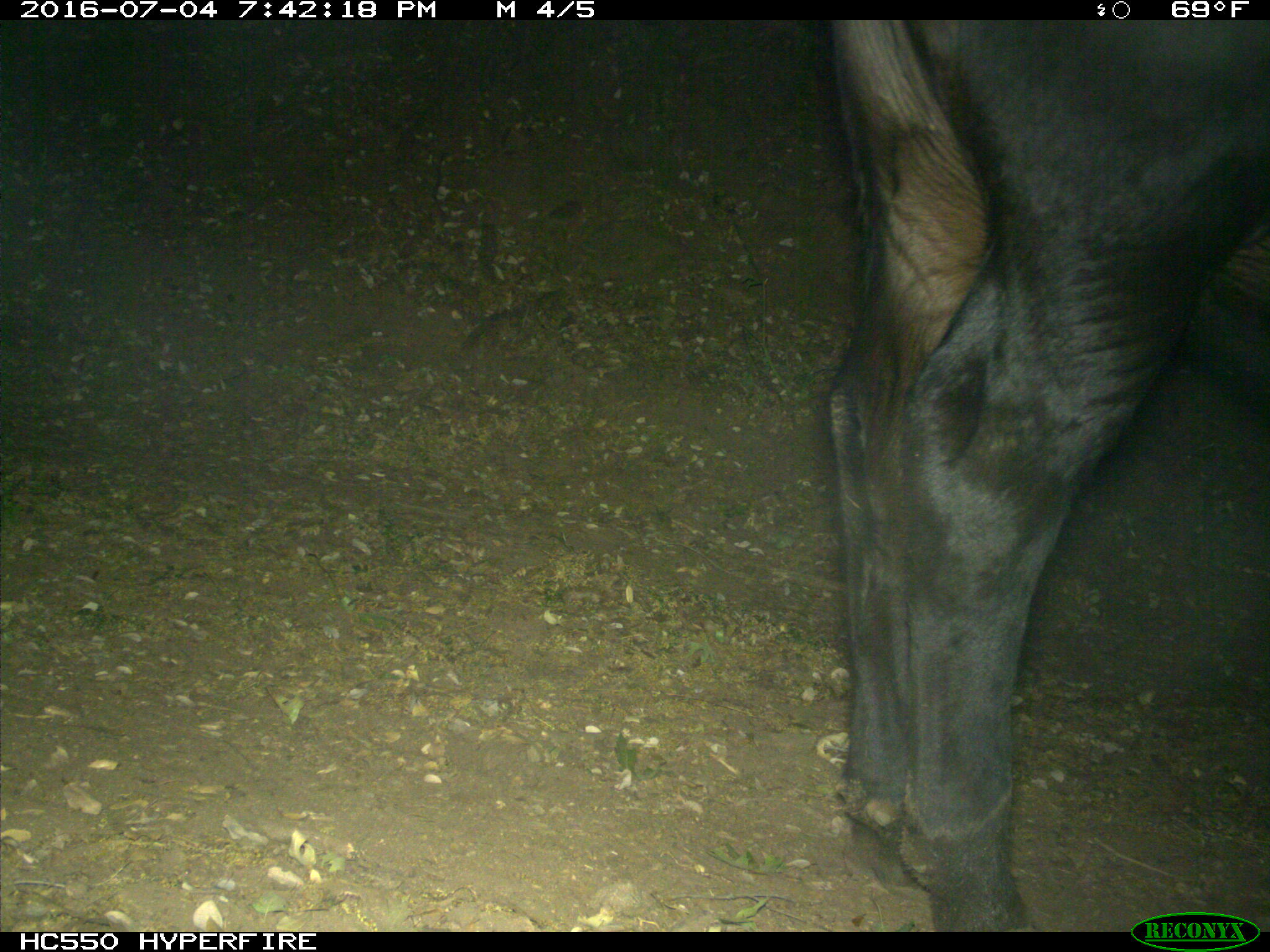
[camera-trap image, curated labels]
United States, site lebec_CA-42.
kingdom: Animalia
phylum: Chordata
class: Mammalia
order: Artiodactyla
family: Bovidae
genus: Bos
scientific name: Bos taurus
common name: domestic cow